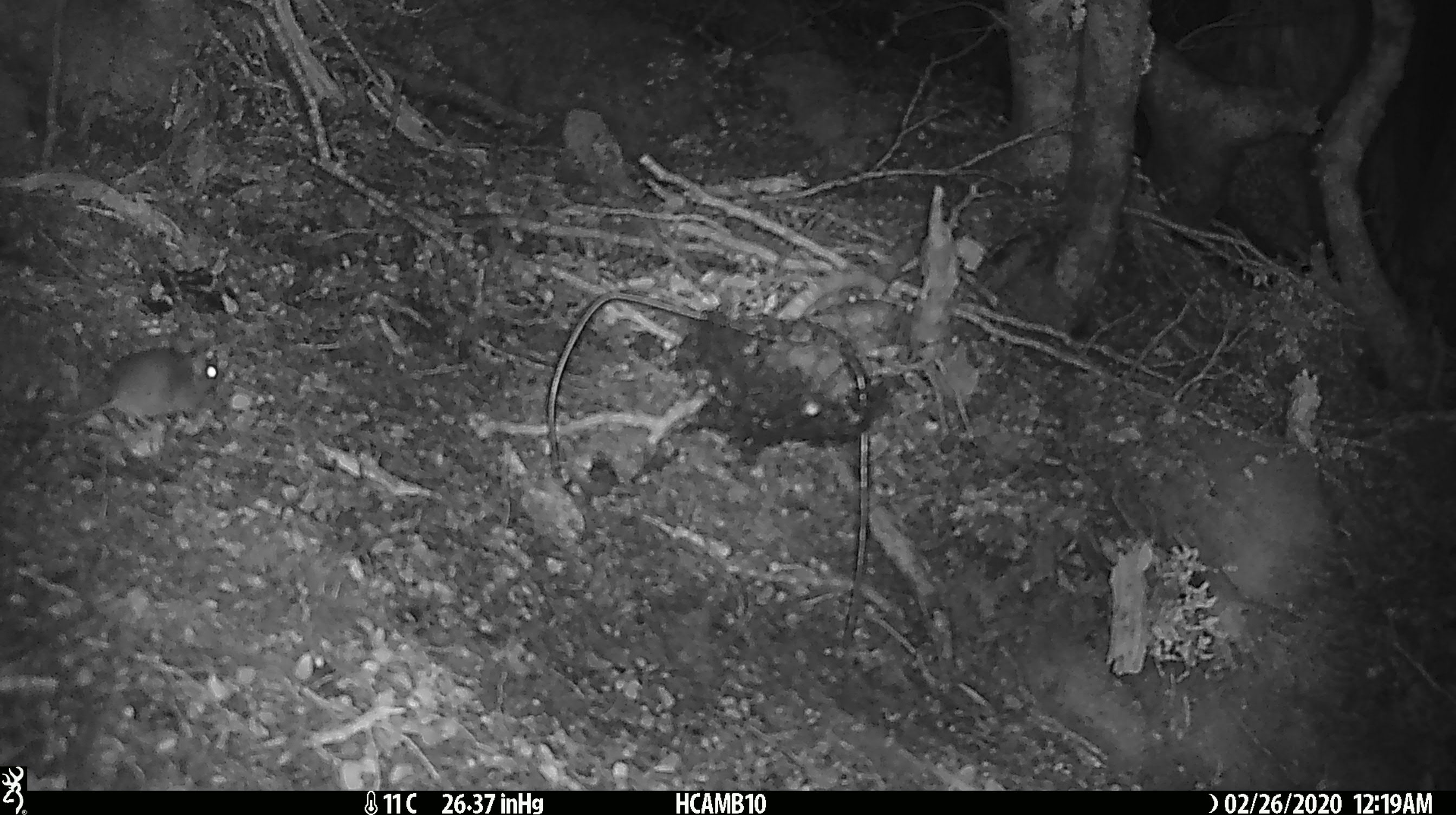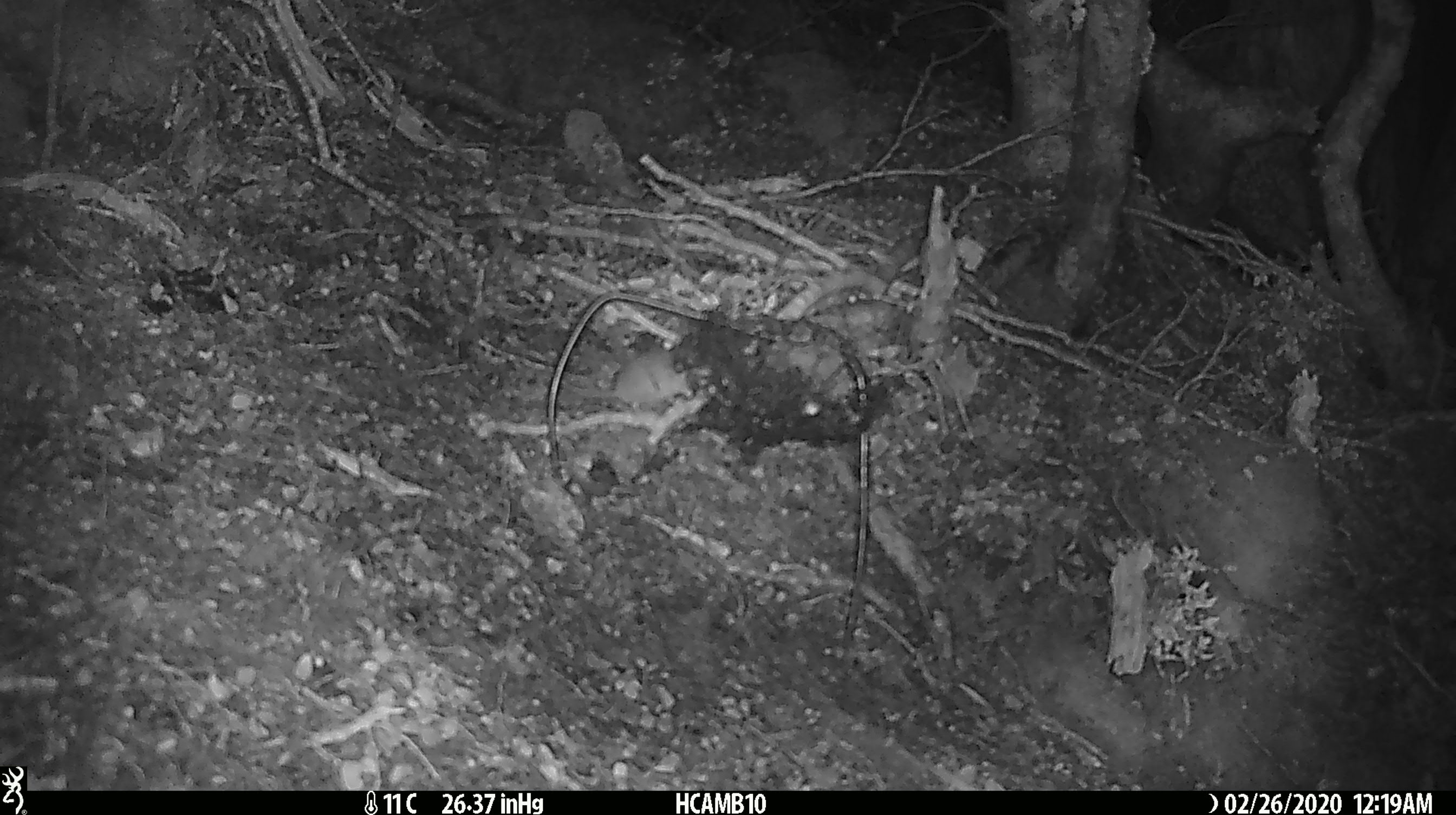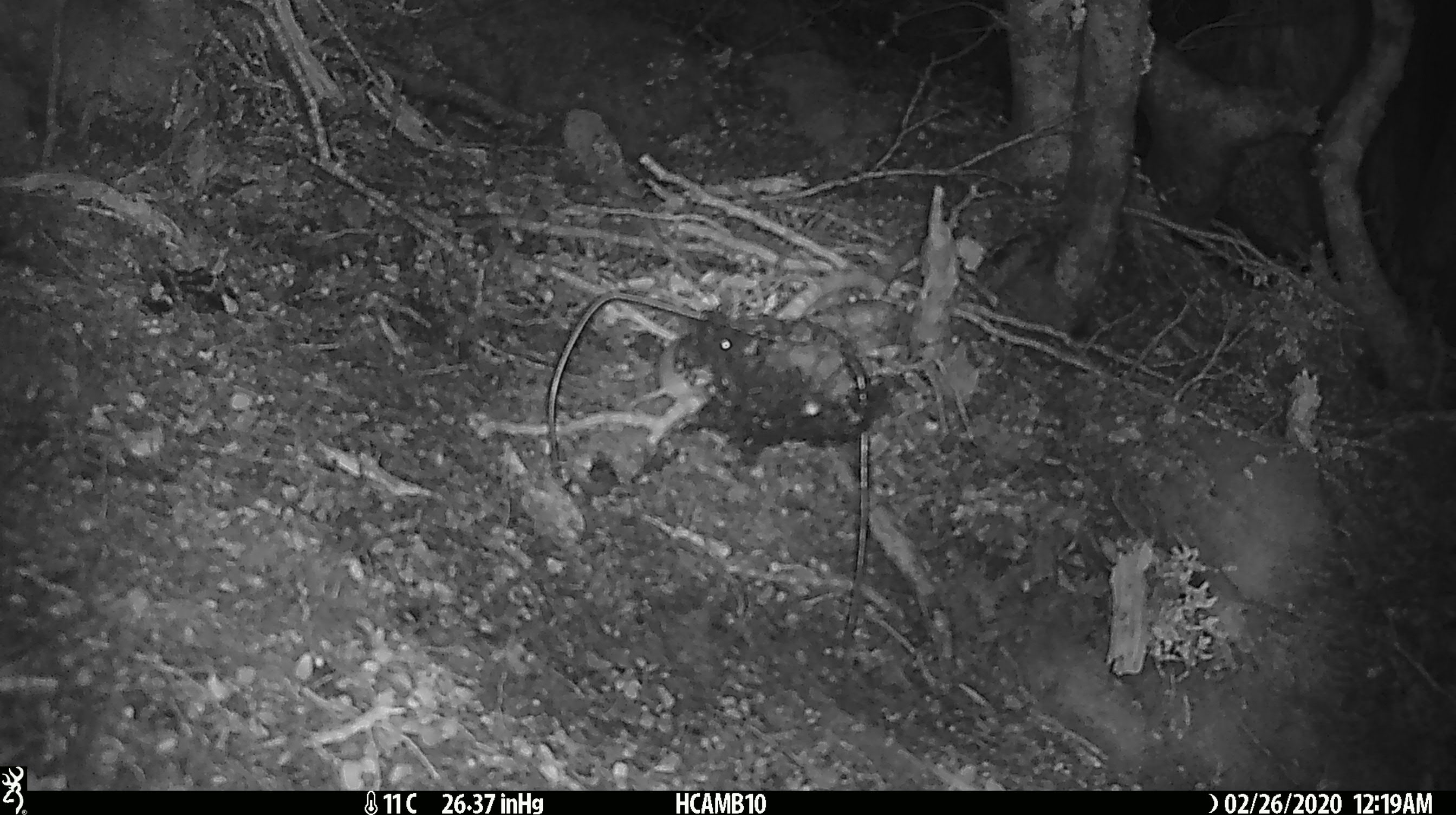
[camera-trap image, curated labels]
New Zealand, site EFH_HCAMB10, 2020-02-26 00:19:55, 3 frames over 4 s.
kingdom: Animalia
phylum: Chordata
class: Mammalia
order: Rodentia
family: Muridae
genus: Mus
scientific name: Mus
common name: mouse